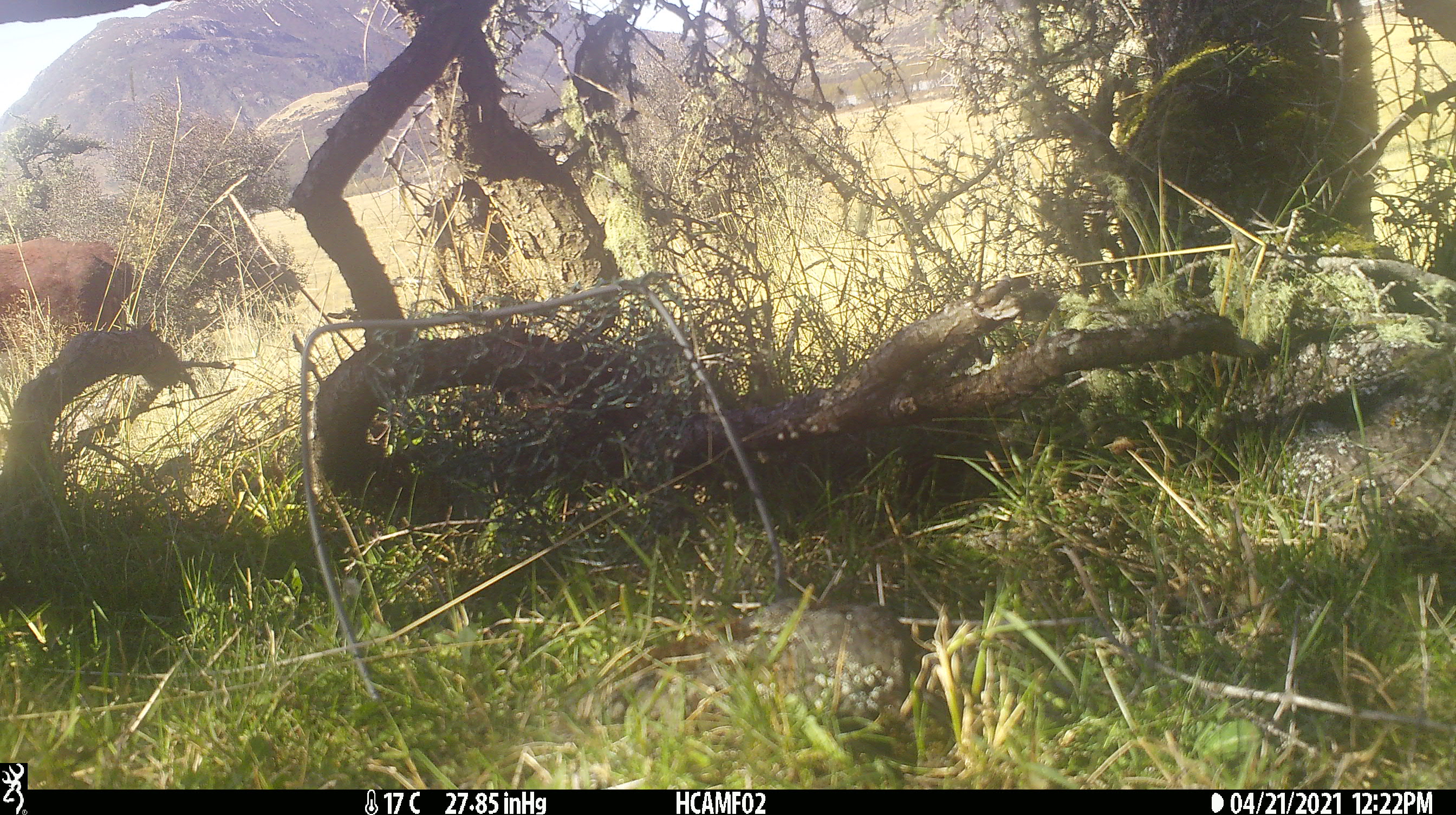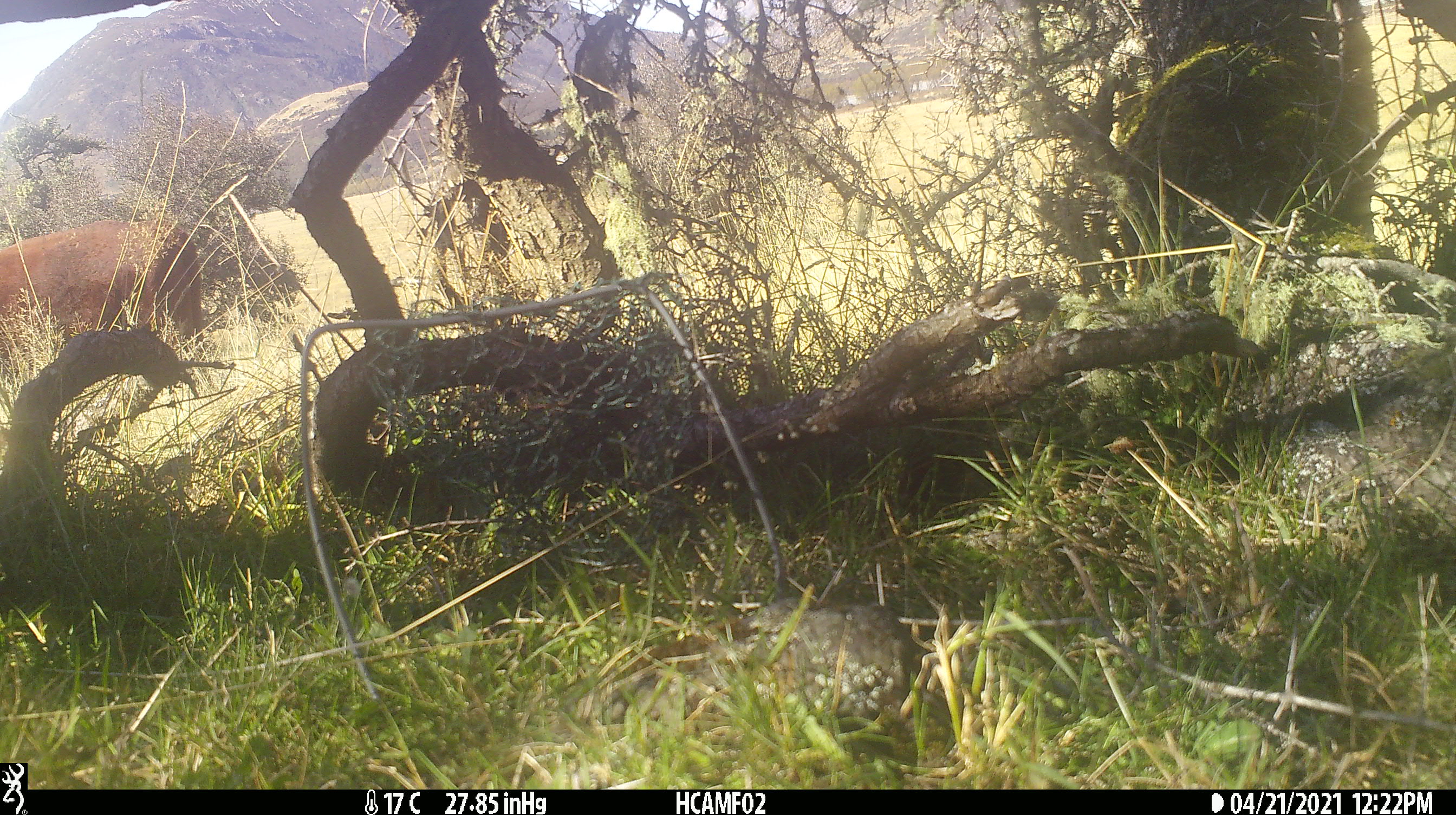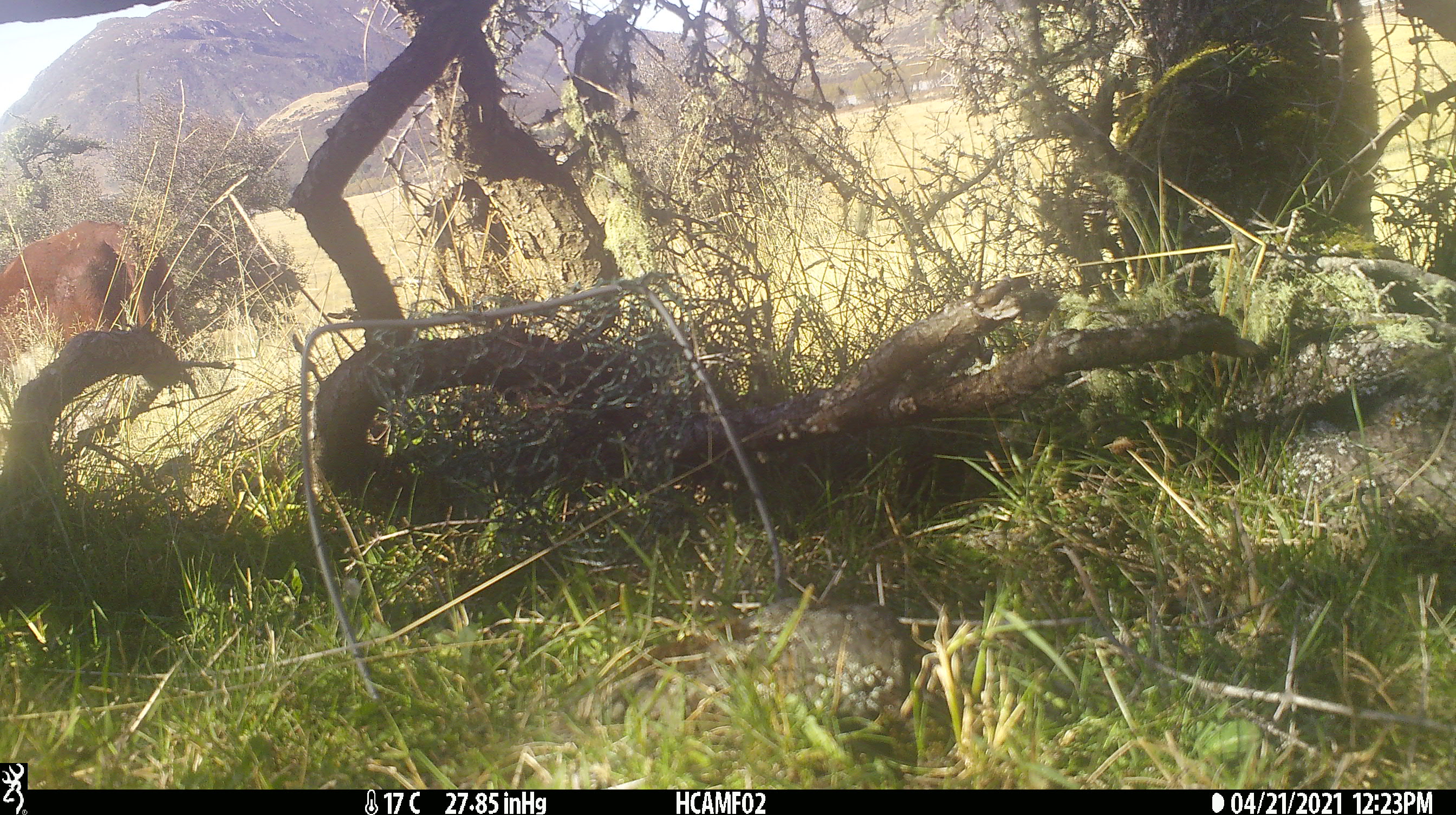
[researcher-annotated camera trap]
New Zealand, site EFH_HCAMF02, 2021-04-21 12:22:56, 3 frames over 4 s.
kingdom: Animalia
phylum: Chordata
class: Mammalia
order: Artiodactyla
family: Bovidae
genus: Bos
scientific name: Bos taurus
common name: domestic cow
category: cow